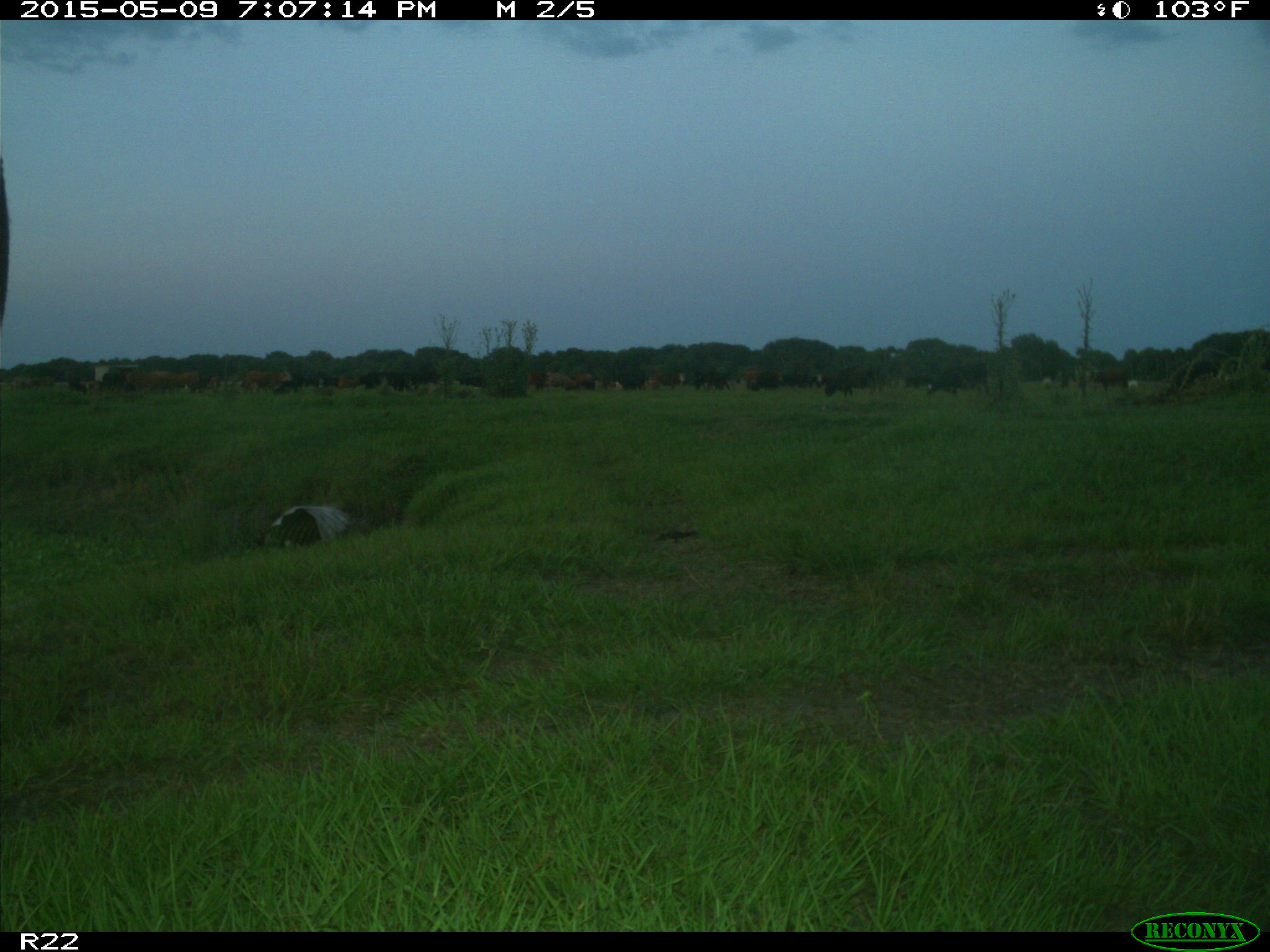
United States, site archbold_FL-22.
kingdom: Animalia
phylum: Chordata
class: Mammalia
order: Artiodactyla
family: Bovidae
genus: Bos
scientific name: Bos taurus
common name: domestic cow